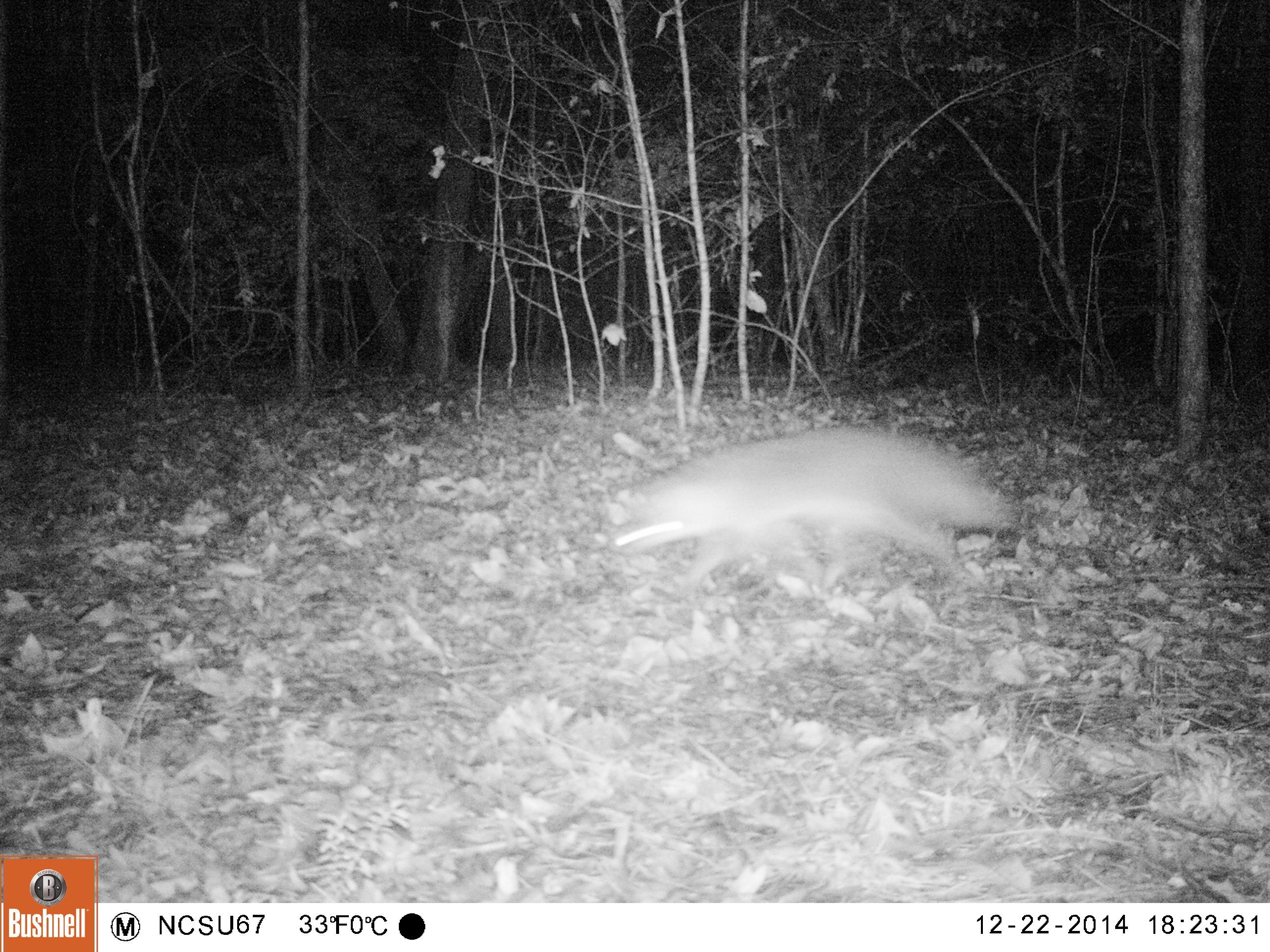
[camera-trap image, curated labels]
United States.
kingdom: Animalia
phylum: Chordata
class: Mammalia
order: Carnivora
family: Canidae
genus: Urocyon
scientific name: Urocyon cinereoargenteus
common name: gray fox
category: Grey Fox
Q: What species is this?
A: Grey Fox (gray fox) (Urocyon cinereoargenteus).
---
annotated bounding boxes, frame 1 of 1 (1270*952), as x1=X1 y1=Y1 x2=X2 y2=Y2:
Grey Fox: x1=596 y1=414 x2=1033 y2=602